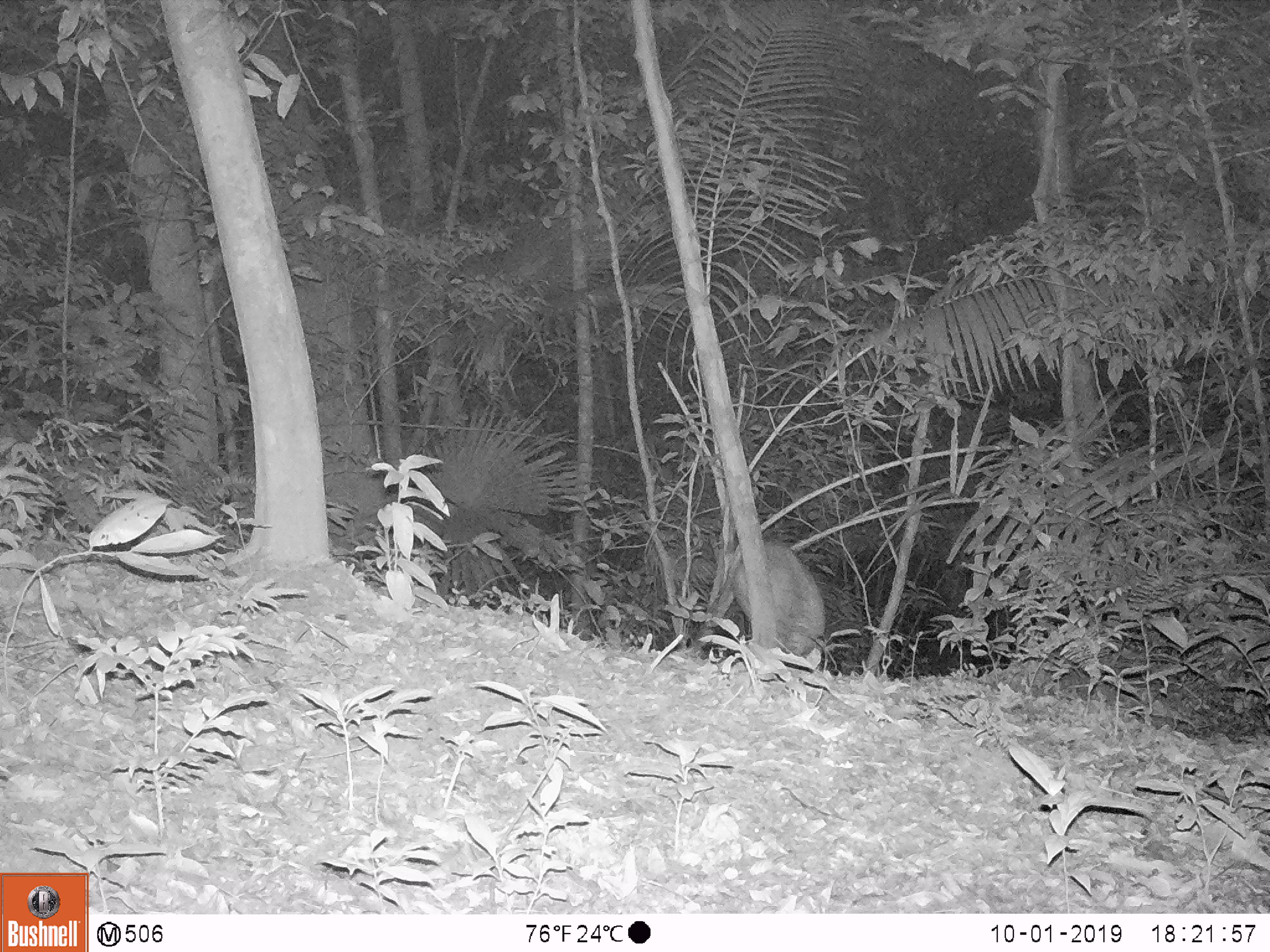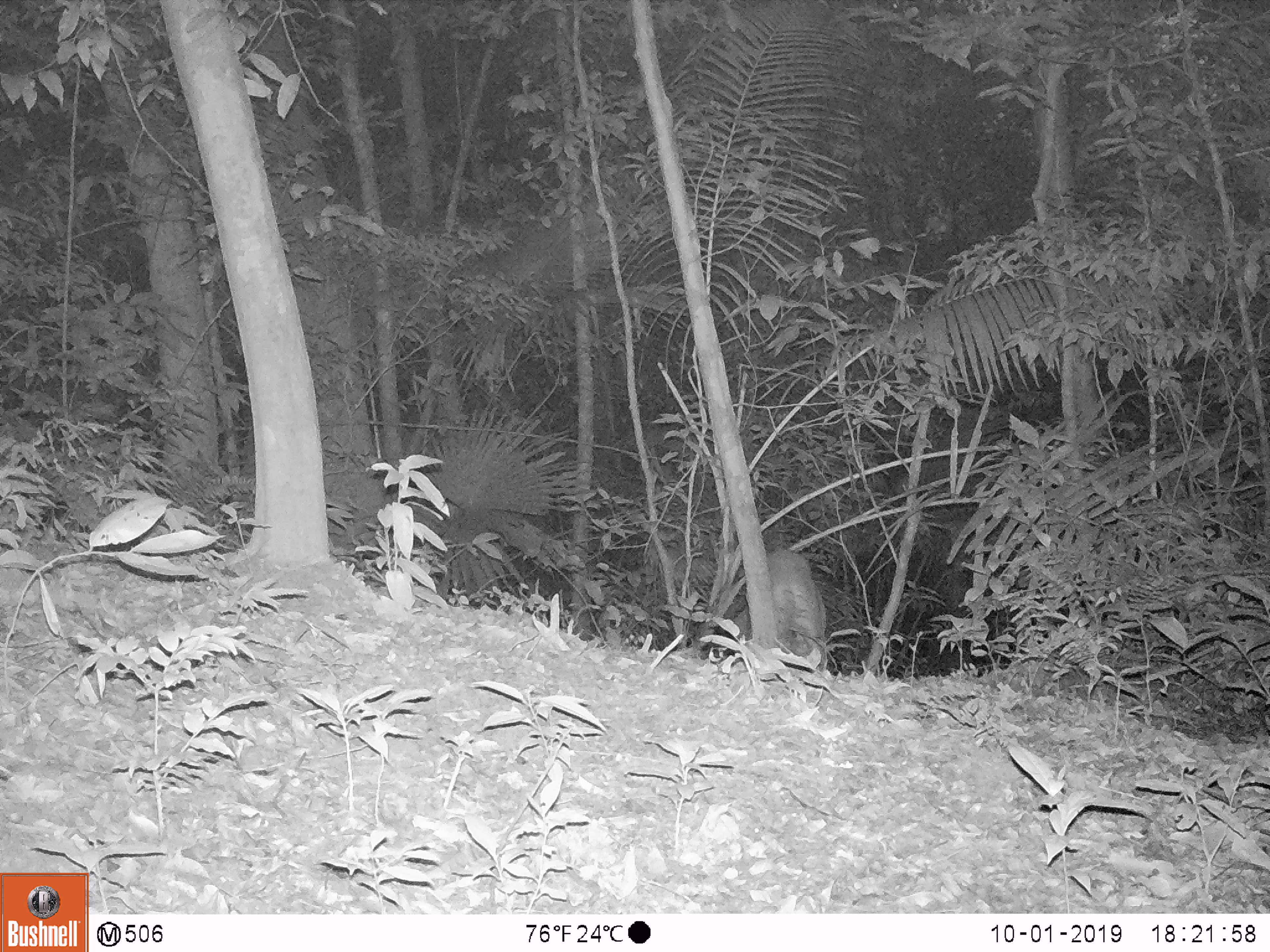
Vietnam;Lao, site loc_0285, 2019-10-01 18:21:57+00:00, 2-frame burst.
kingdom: Animalia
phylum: Chordata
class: Mammalia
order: Artiodactyla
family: Suidae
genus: Sus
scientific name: Sus scrofa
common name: eurasian wild pig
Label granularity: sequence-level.